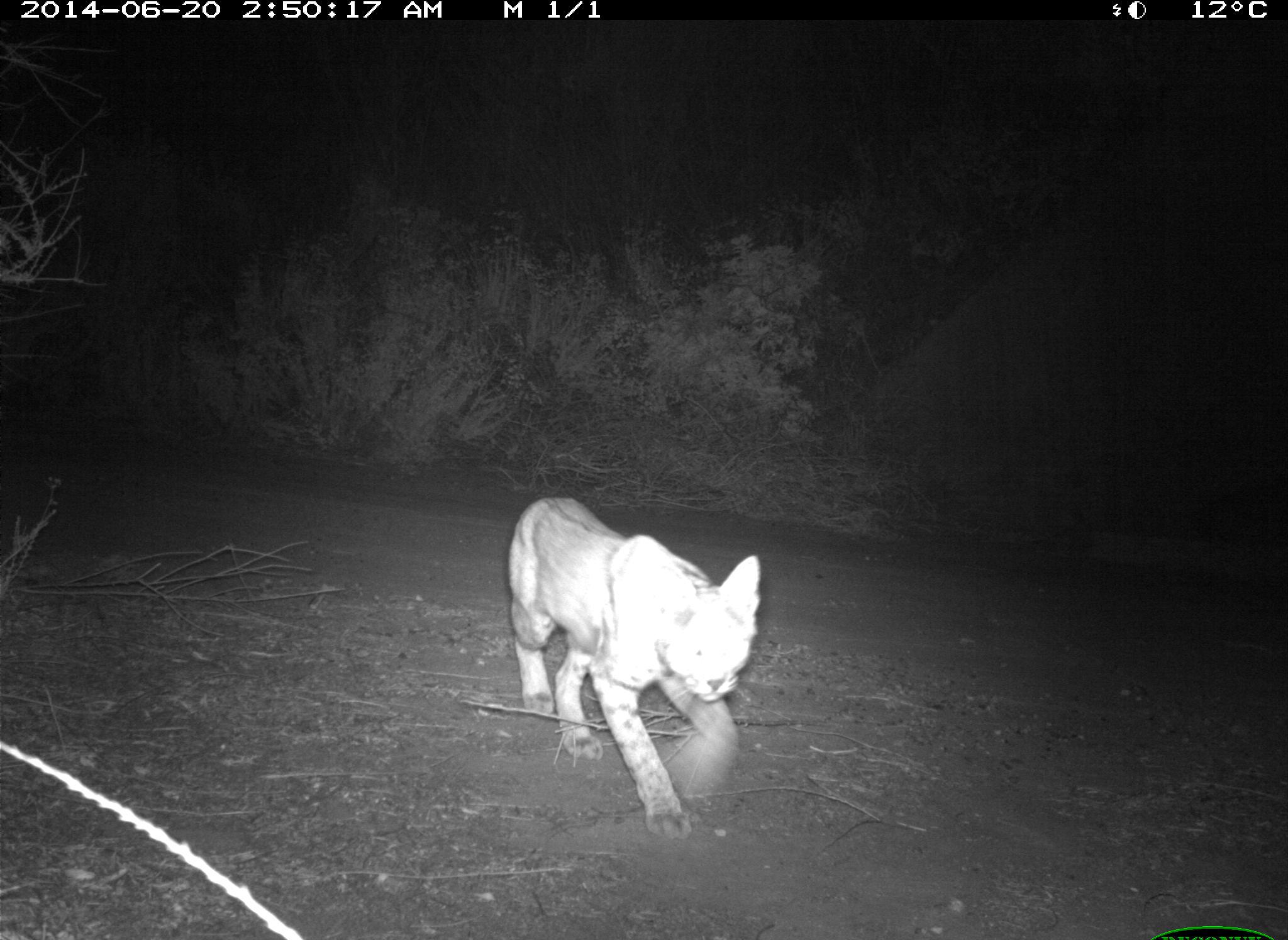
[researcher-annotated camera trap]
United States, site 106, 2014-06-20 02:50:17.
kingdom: Animalia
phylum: Chordata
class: Mammalia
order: Carnivora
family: Felidae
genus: Lynx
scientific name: Lynx rufus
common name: bobcat